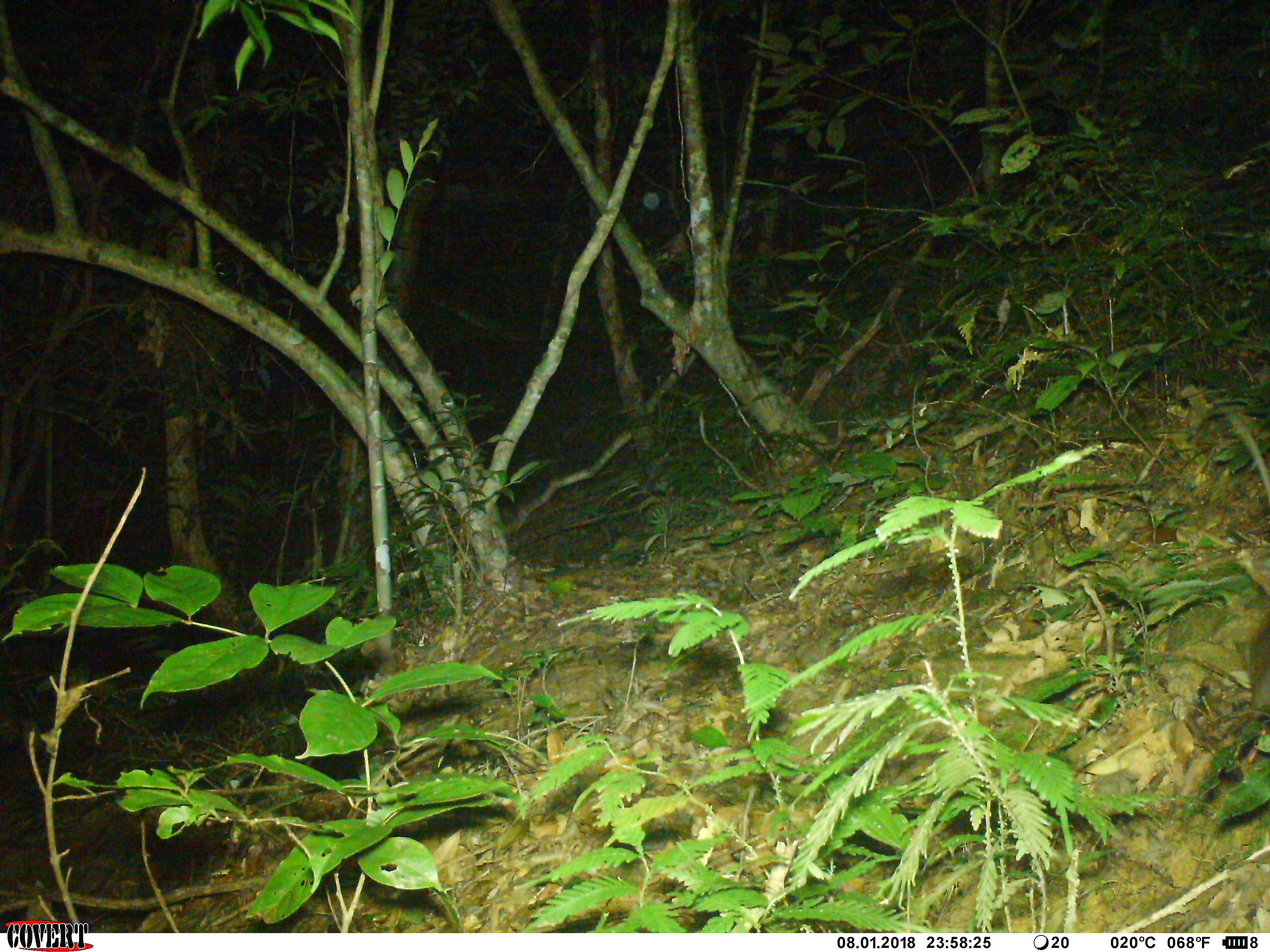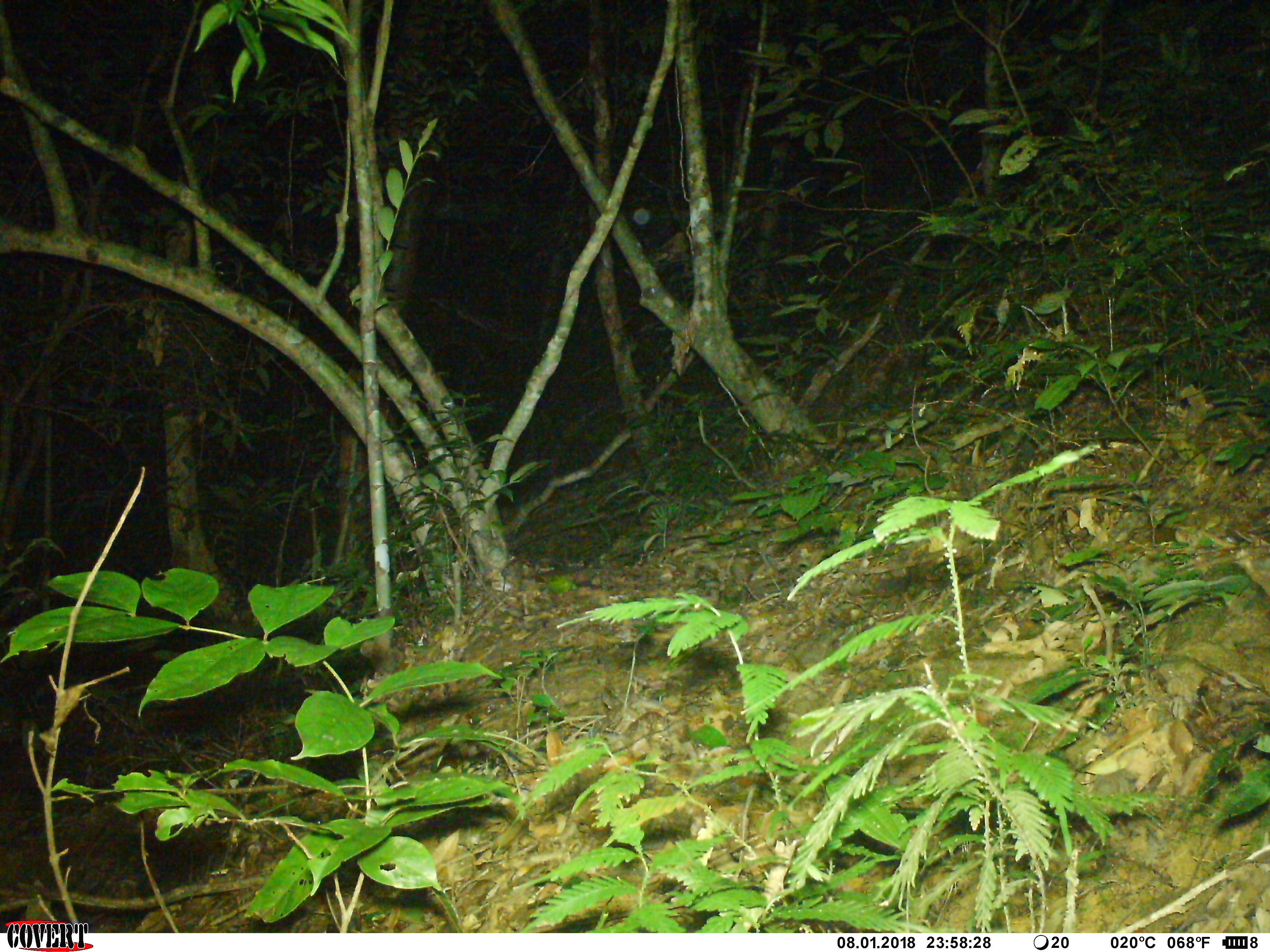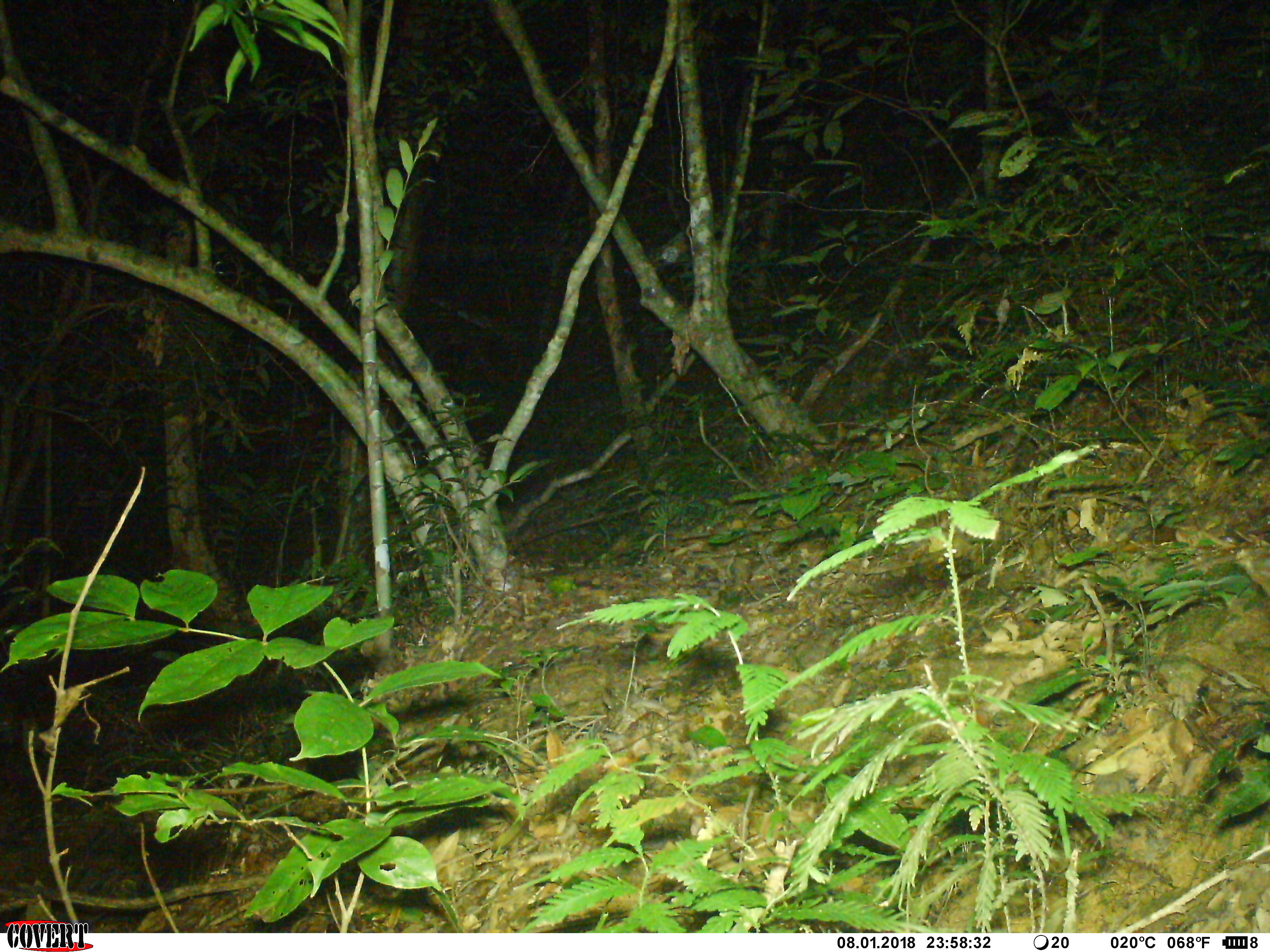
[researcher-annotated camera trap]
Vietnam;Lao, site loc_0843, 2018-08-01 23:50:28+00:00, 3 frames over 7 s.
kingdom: Animalia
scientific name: Animalia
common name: animal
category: unidentified animal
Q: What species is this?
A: Unidentified animal (animal) (Animalia).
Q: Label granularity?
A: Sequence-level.